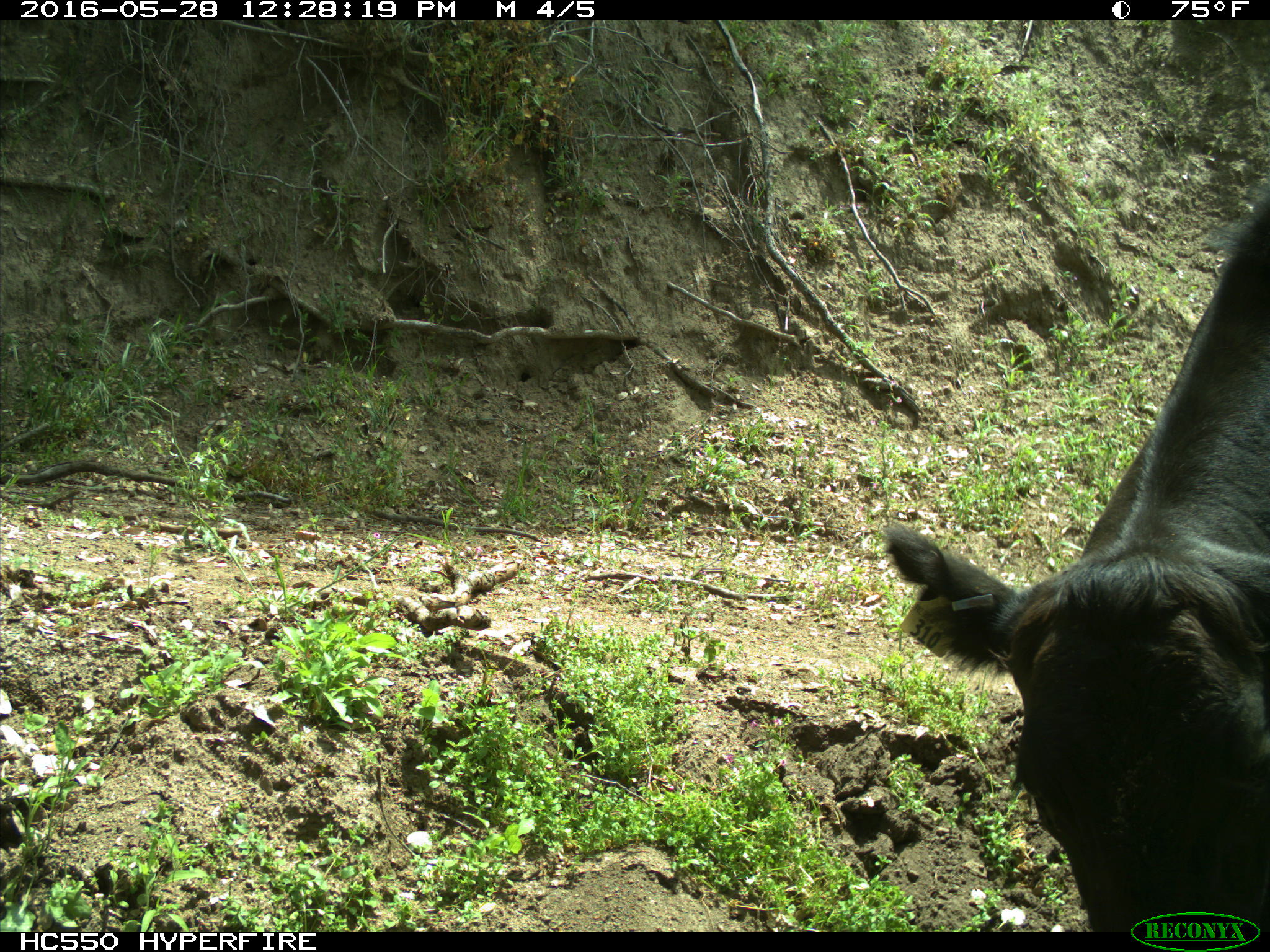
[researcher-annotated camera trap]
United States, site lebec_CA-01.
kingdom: Animalia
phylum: Chordata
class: Mammalia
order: Artiodactyla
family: Bovidae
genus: Bos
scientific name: Bos taurus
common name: domestic cow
Bos taurus (domestic cow).